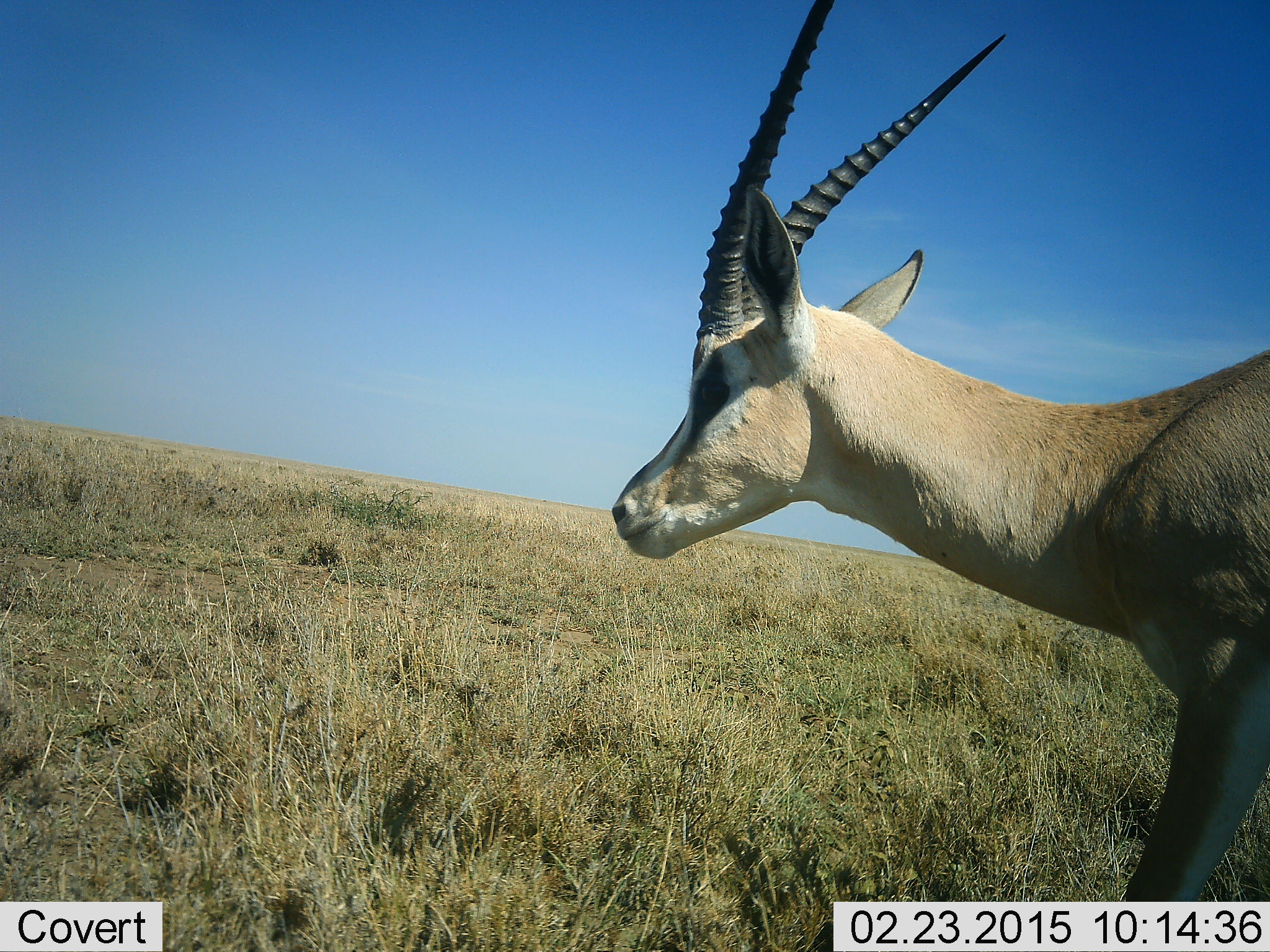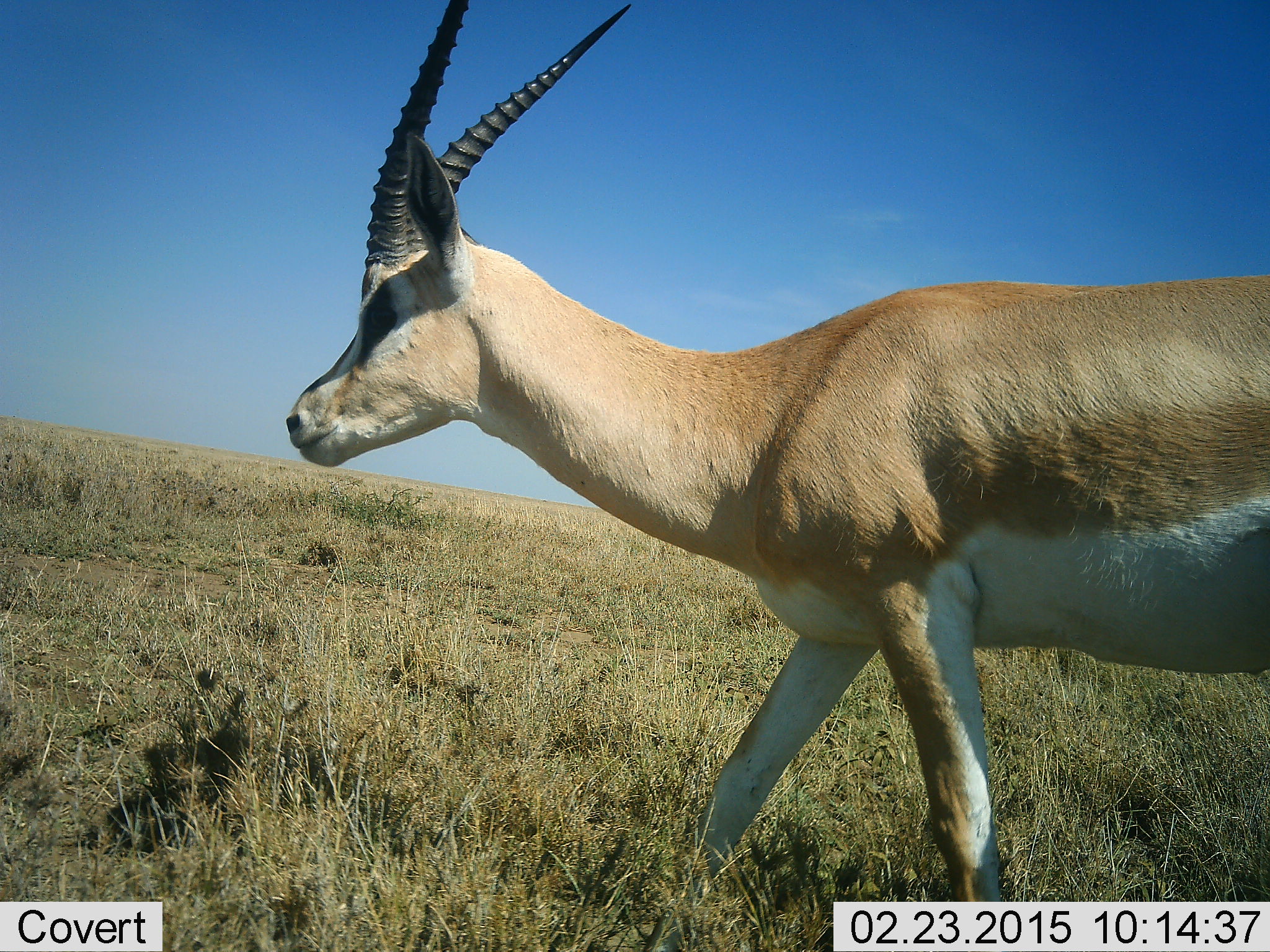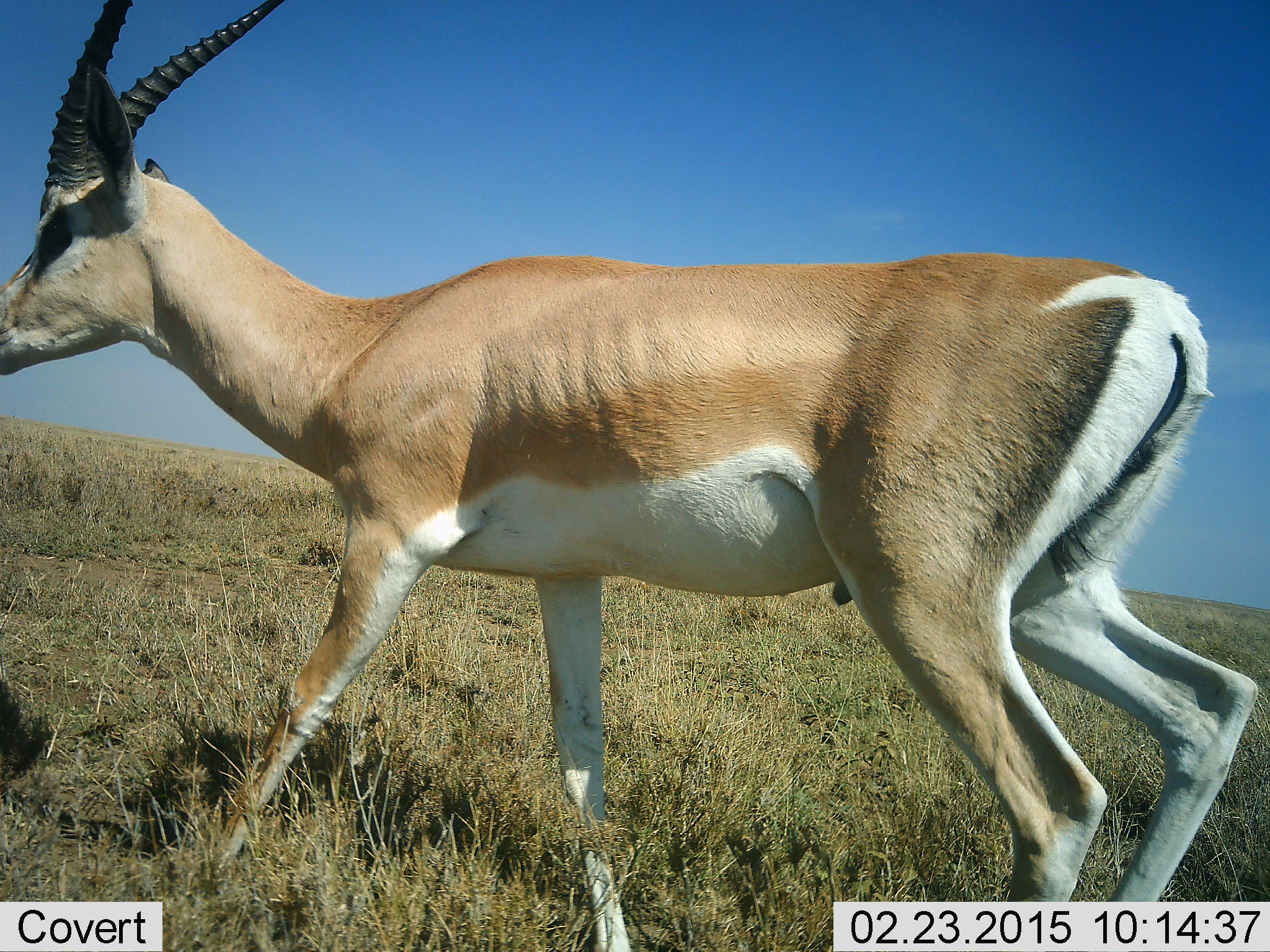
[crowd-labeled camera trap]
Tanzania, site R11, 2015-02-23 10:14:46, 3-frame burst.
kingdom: Animalia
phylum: Chordata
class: Mammalia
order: Artiodactyla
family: Bovidae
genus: Nanger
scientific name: Nanger granti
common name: grant's gazelle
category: gazellegrants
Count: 1.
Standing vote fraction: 20%.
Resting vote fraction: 0%.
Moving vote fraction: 100%.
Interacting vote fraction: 0%.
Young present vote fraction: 0%.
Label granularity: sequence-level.